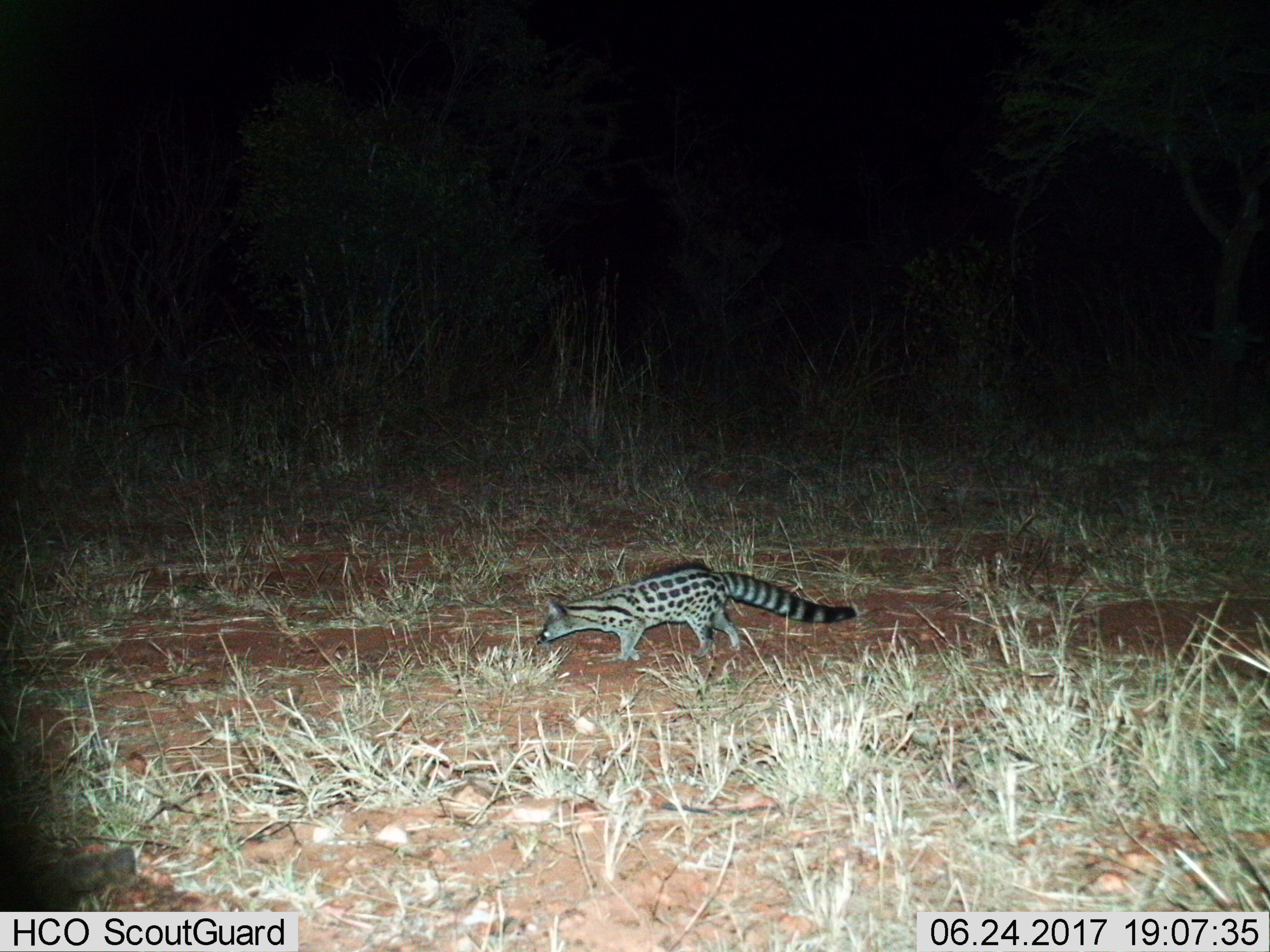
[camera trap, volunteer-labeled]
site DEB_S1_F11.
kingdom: Animalia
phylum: Chordata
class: Mammalia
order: Carnivora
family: Viverridae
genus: Genetta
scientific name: Genetta genetta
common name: small-spotted genet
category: genetcommonsmallspotted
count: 1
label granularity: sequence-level